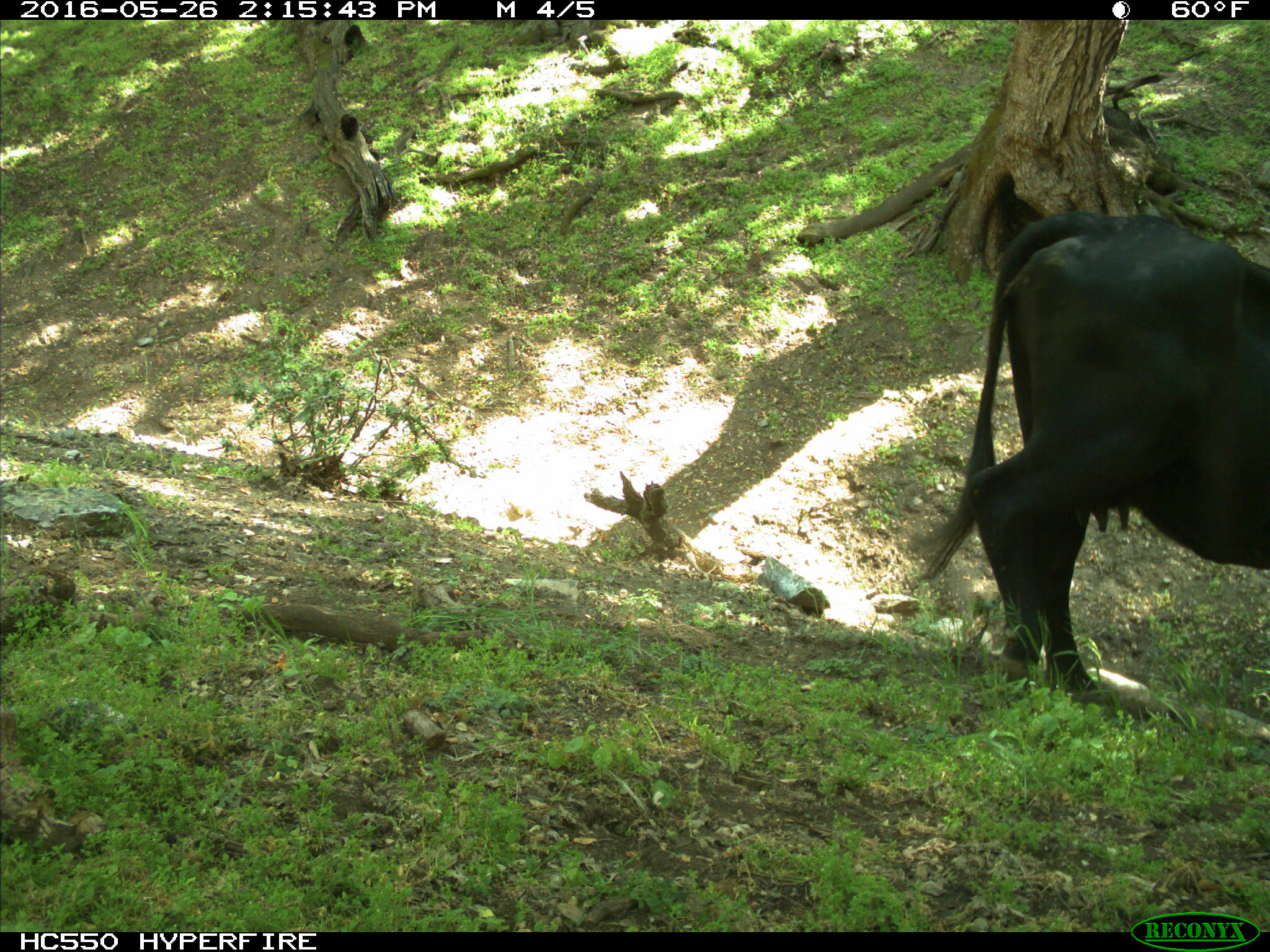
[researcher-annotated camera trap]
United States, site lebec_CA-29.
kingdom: Animalia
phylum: Chordata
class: Mammalia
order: Artiodactyla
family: Bovidae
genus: Bos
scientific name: Bos taurus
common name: domestic cow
Bos taurus (domestic cow).